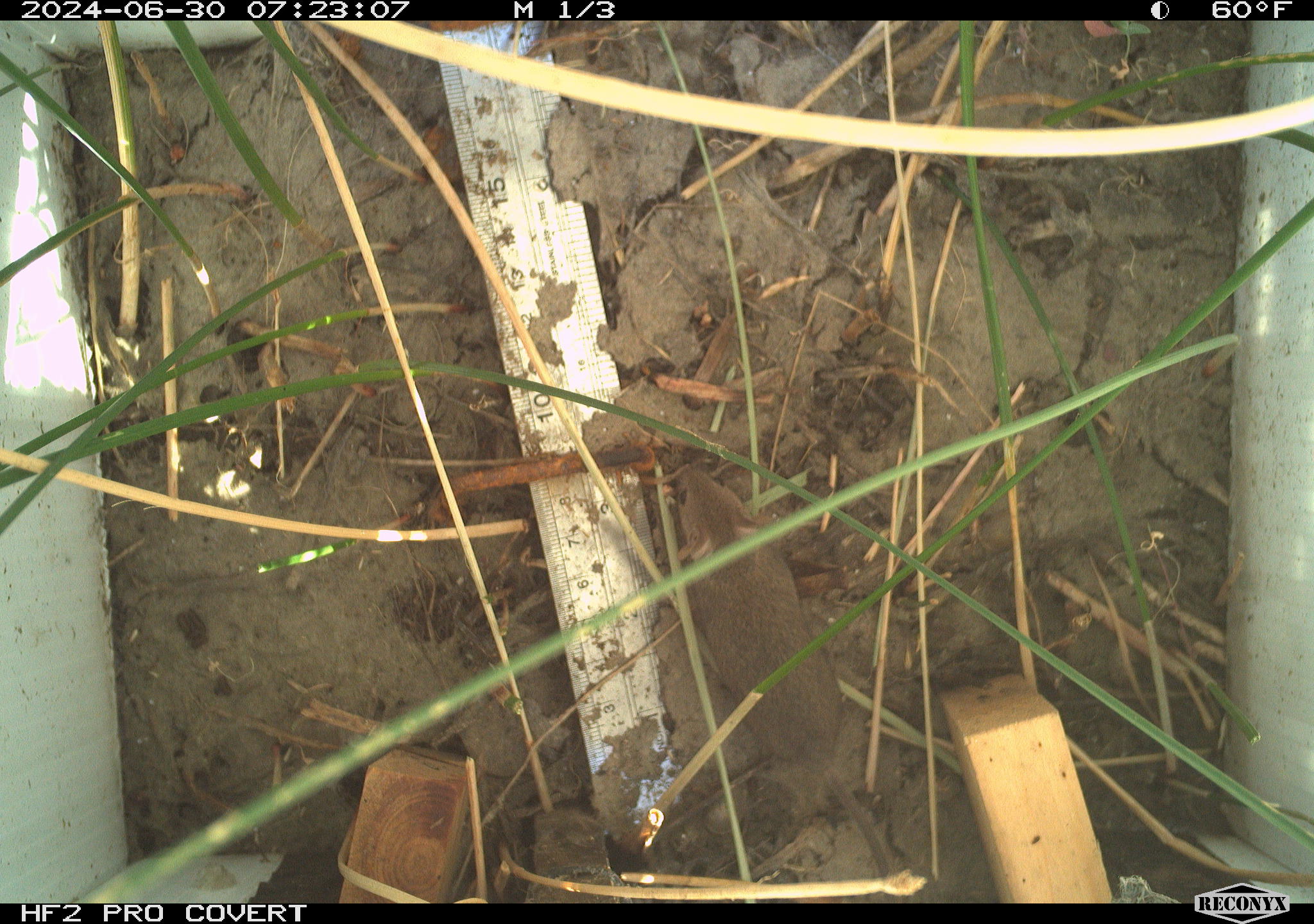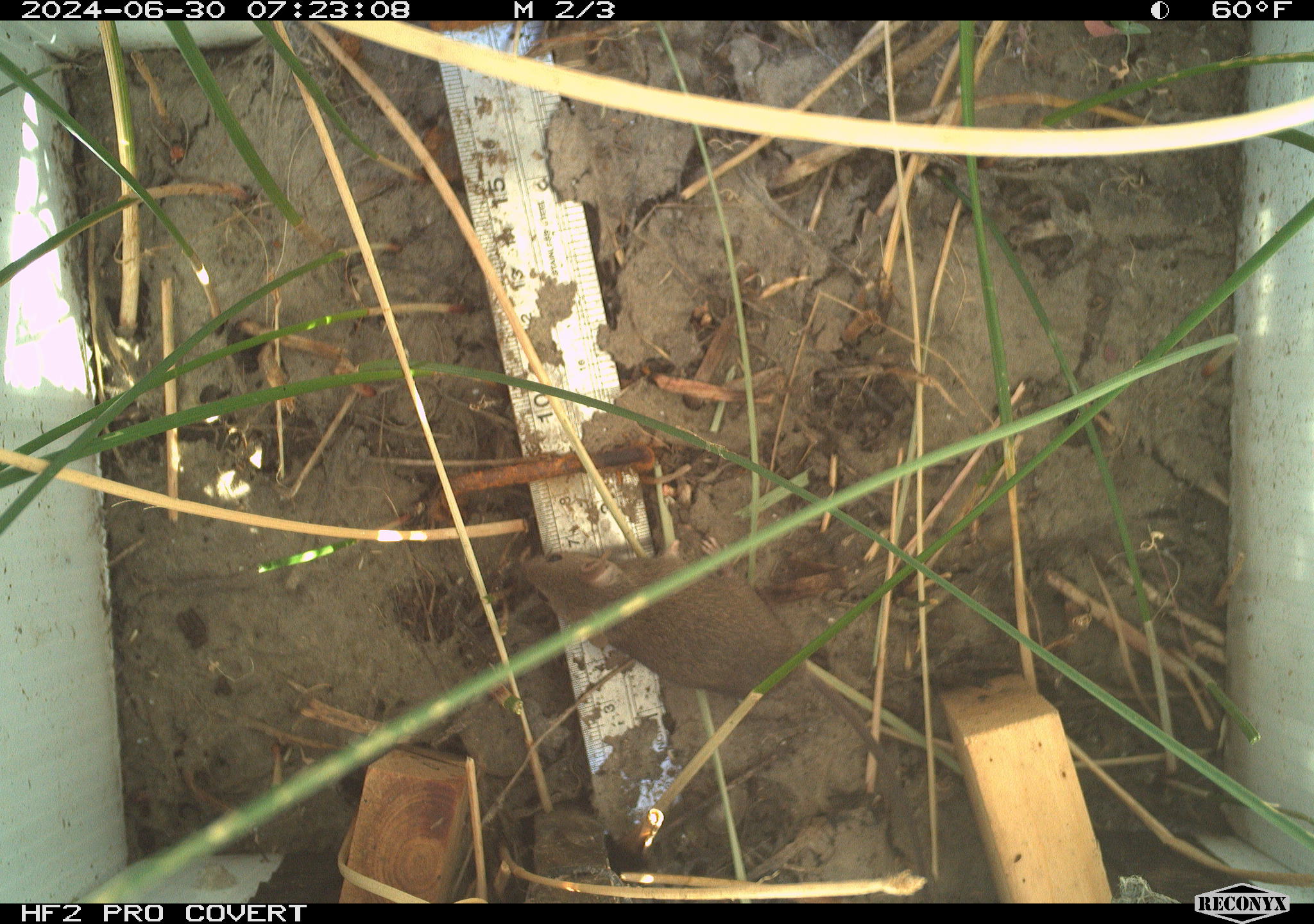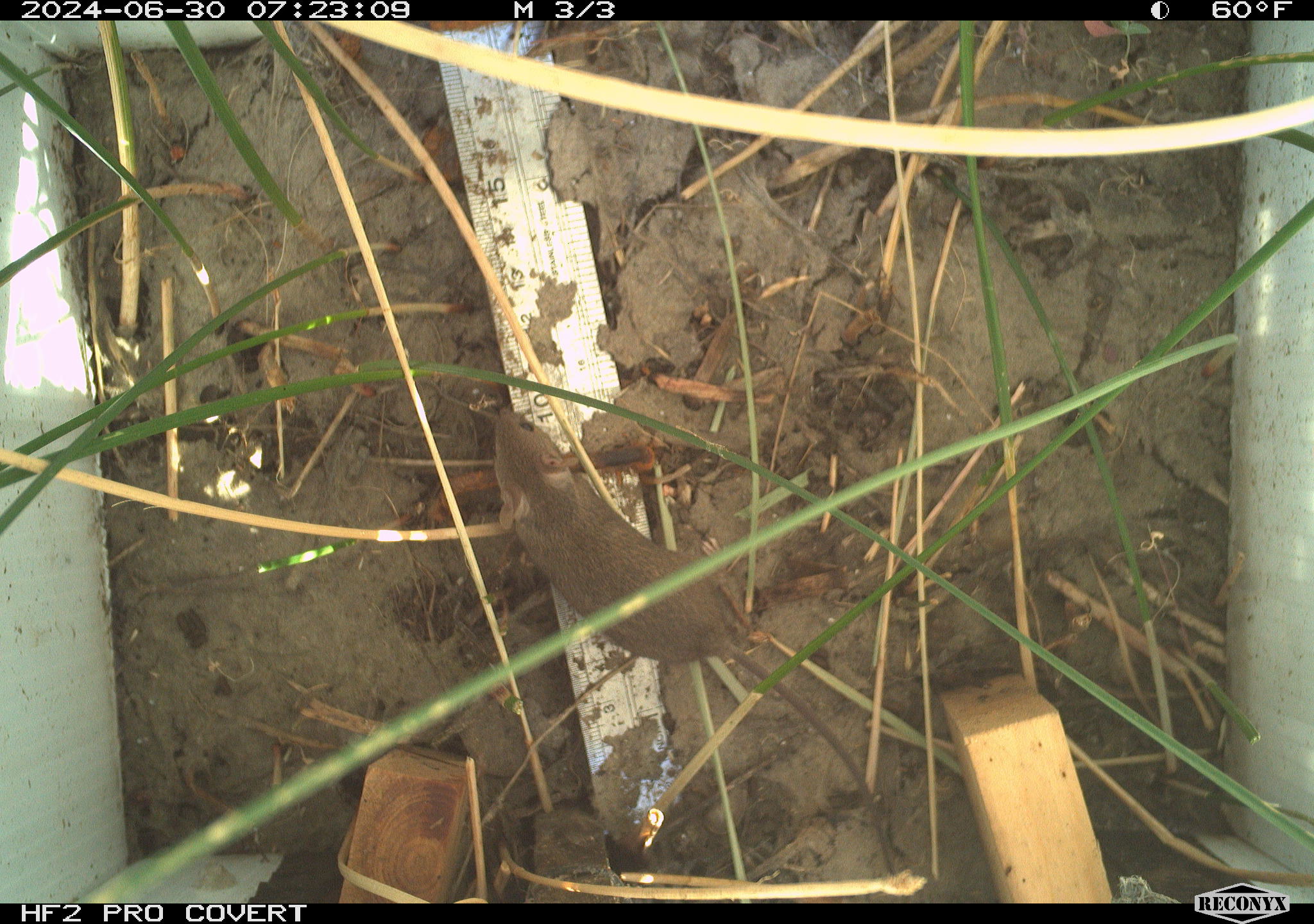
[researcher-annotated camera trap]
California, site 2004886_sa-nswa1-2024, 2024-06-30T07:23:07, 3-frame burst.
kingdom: Animalia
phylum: Chordata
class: Mammalia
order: Rodentia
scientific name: Rodentia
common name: rodent